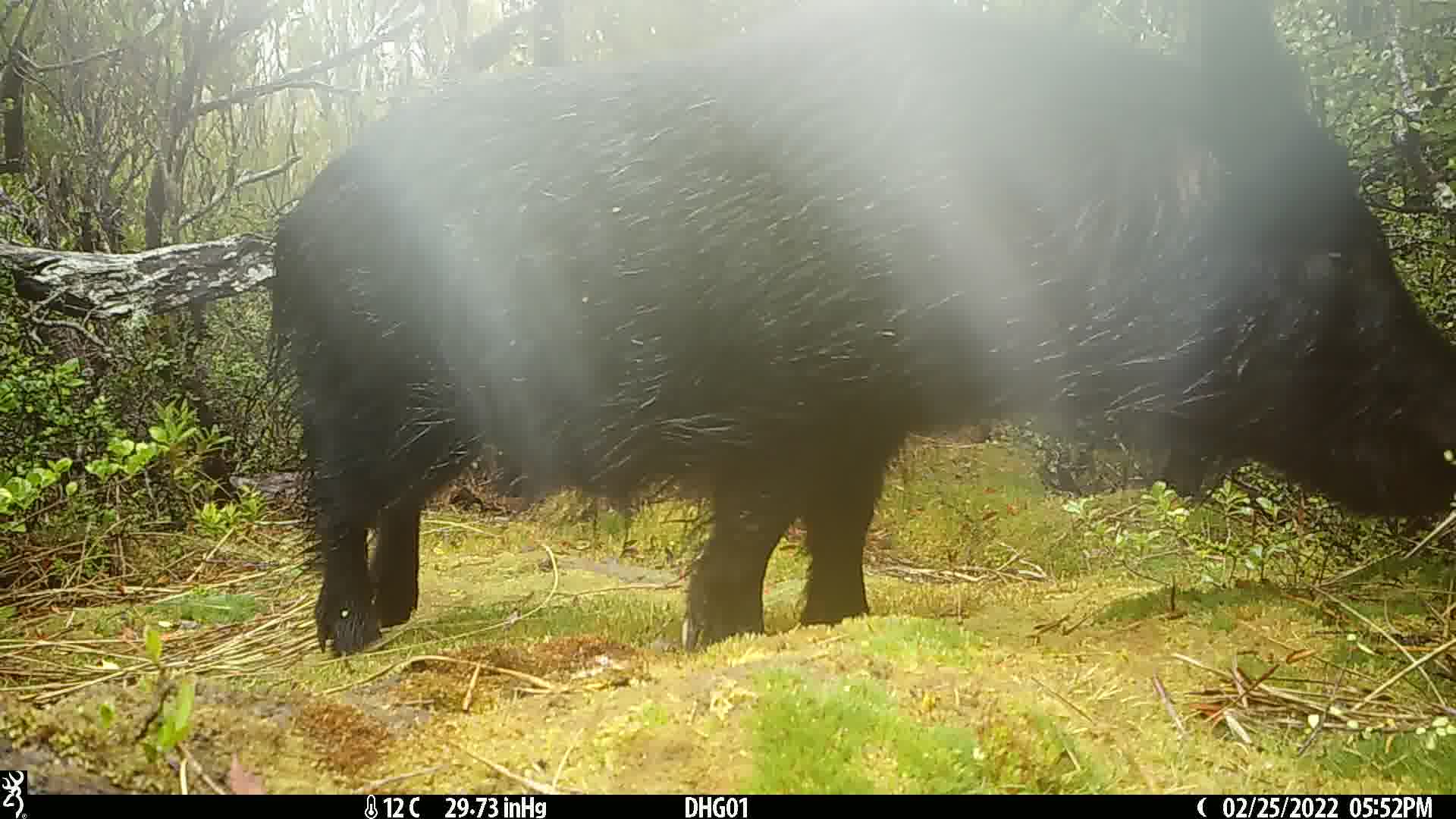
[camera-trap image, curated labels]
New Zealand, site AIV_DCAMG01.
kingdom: Animalia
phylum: Chordata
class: Mammalia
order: Artiodactyla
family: Suidae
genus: Sus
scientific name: Sus scrofa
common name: pig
Pig (Sus scrofa).